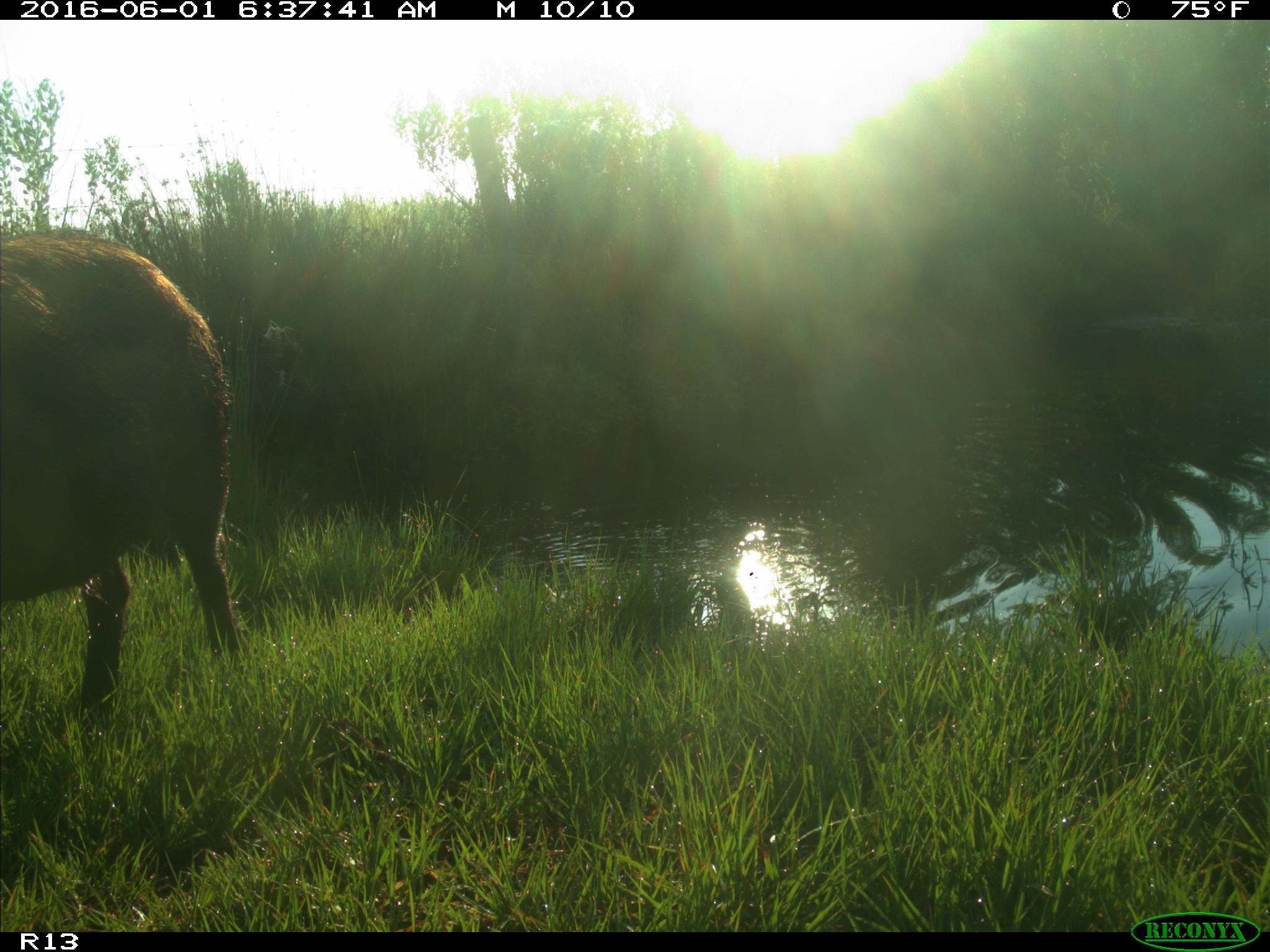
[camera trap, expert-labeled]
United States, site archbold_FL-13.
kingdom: Animalia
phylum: Chordata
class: Mammalia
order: Artiodactyla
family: Suidae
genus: Sus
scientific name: Sus scrofa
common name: wild boar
Sus scrofa (wild boar).